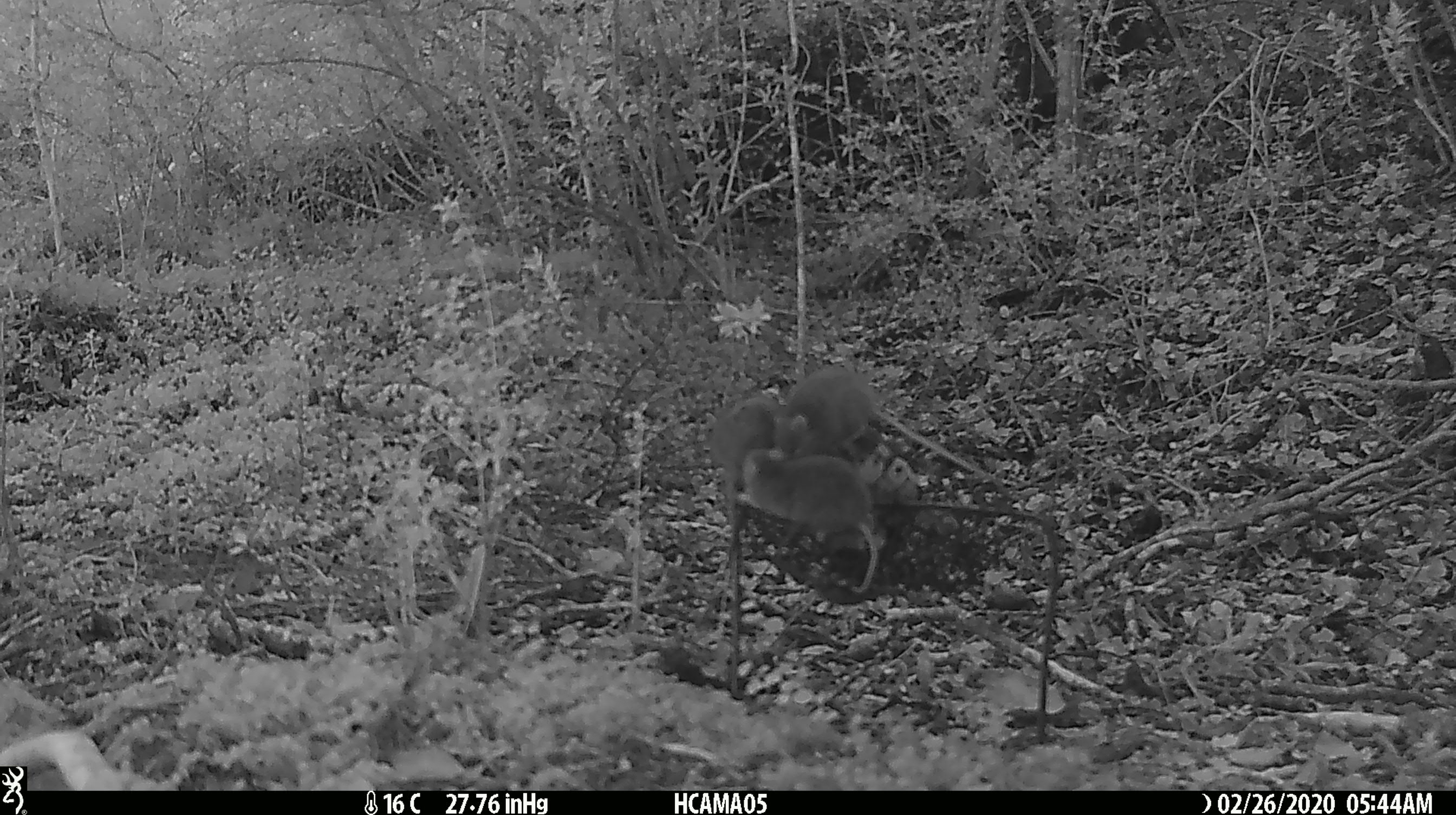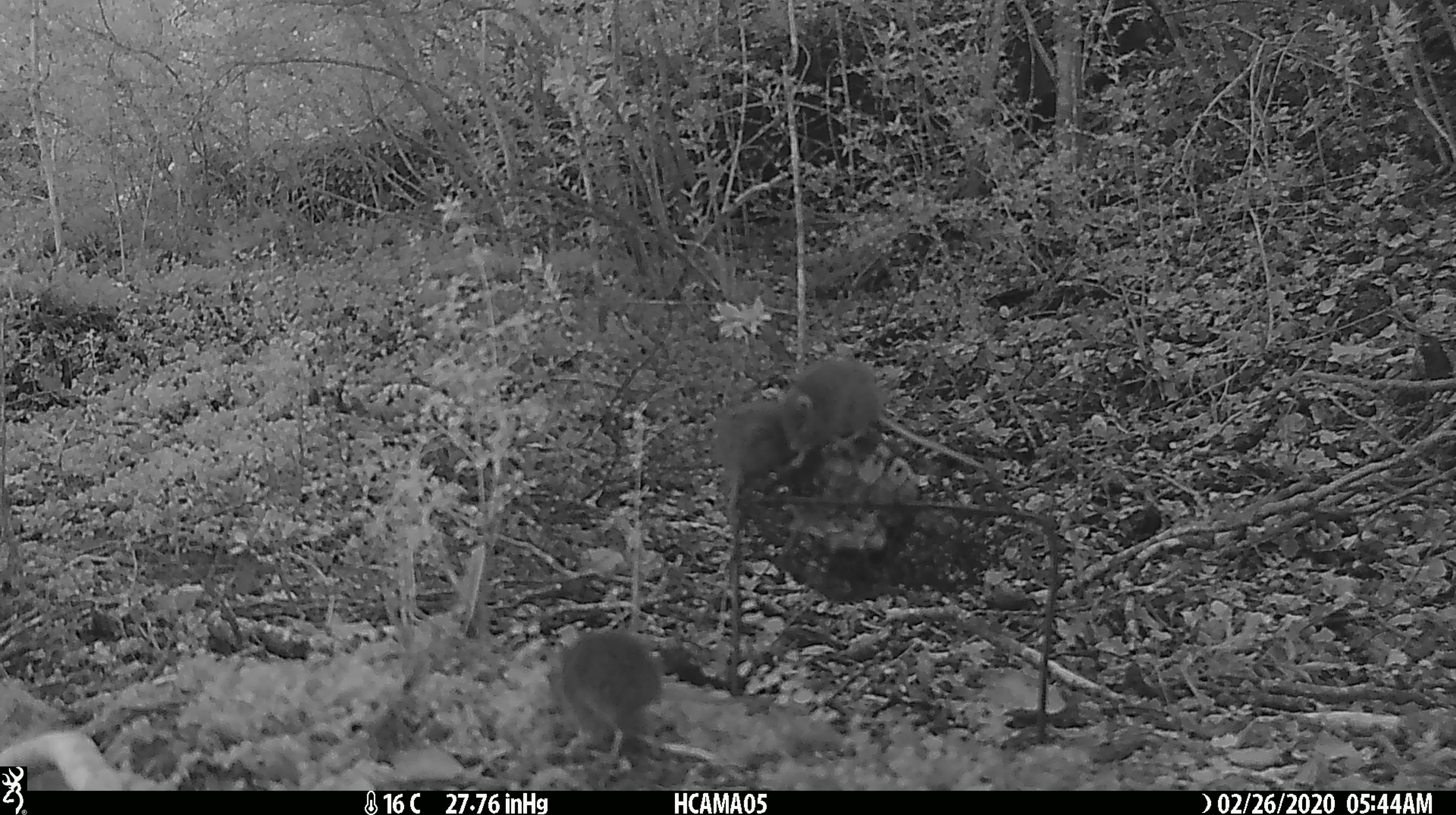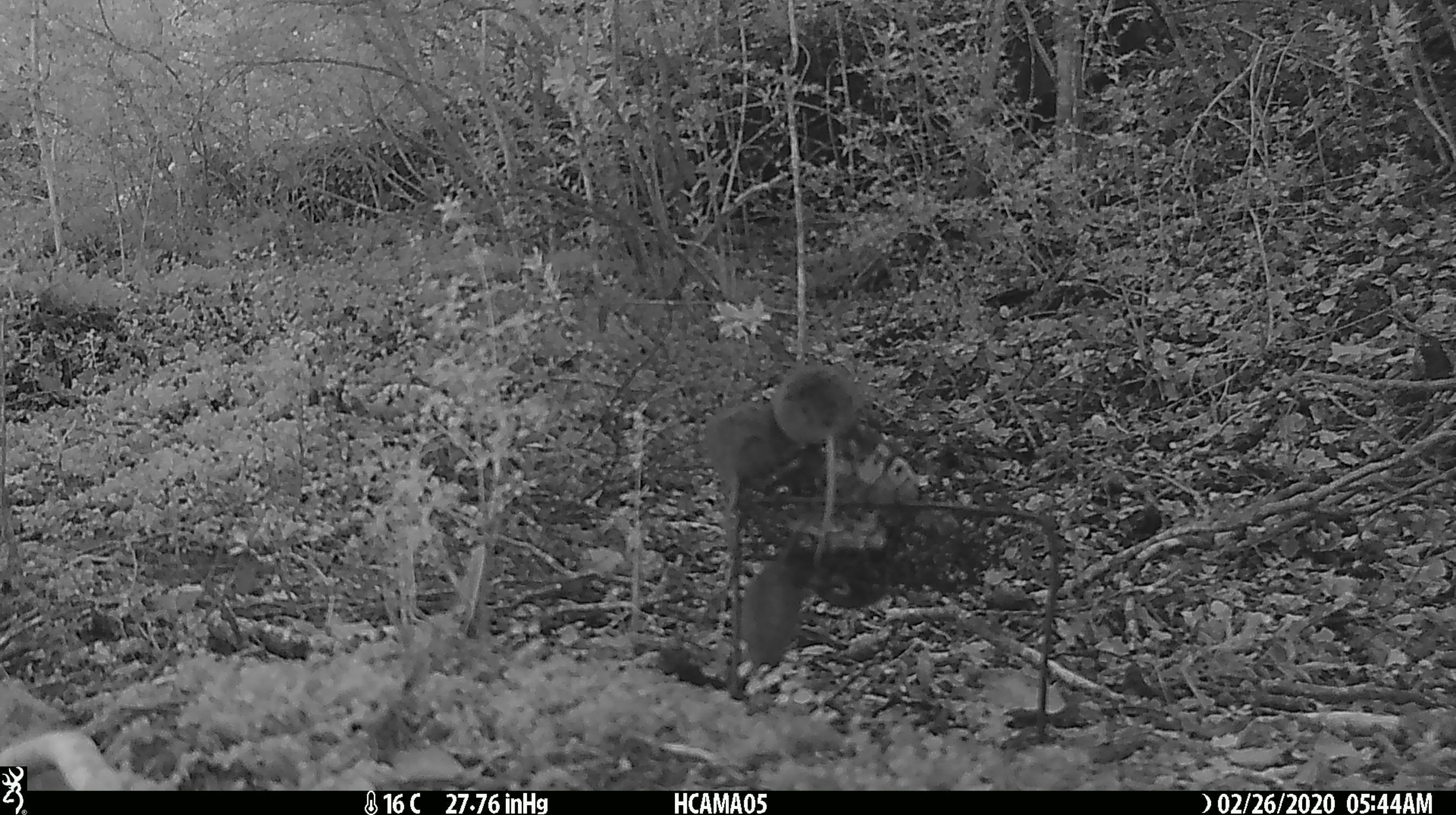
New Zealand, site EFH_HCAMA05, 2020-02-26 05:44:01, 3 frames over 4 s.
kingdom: Animalia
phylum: Chordata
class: Mammalia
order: Rodentia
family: Muridae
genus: Mus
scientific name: Mus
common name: mouse